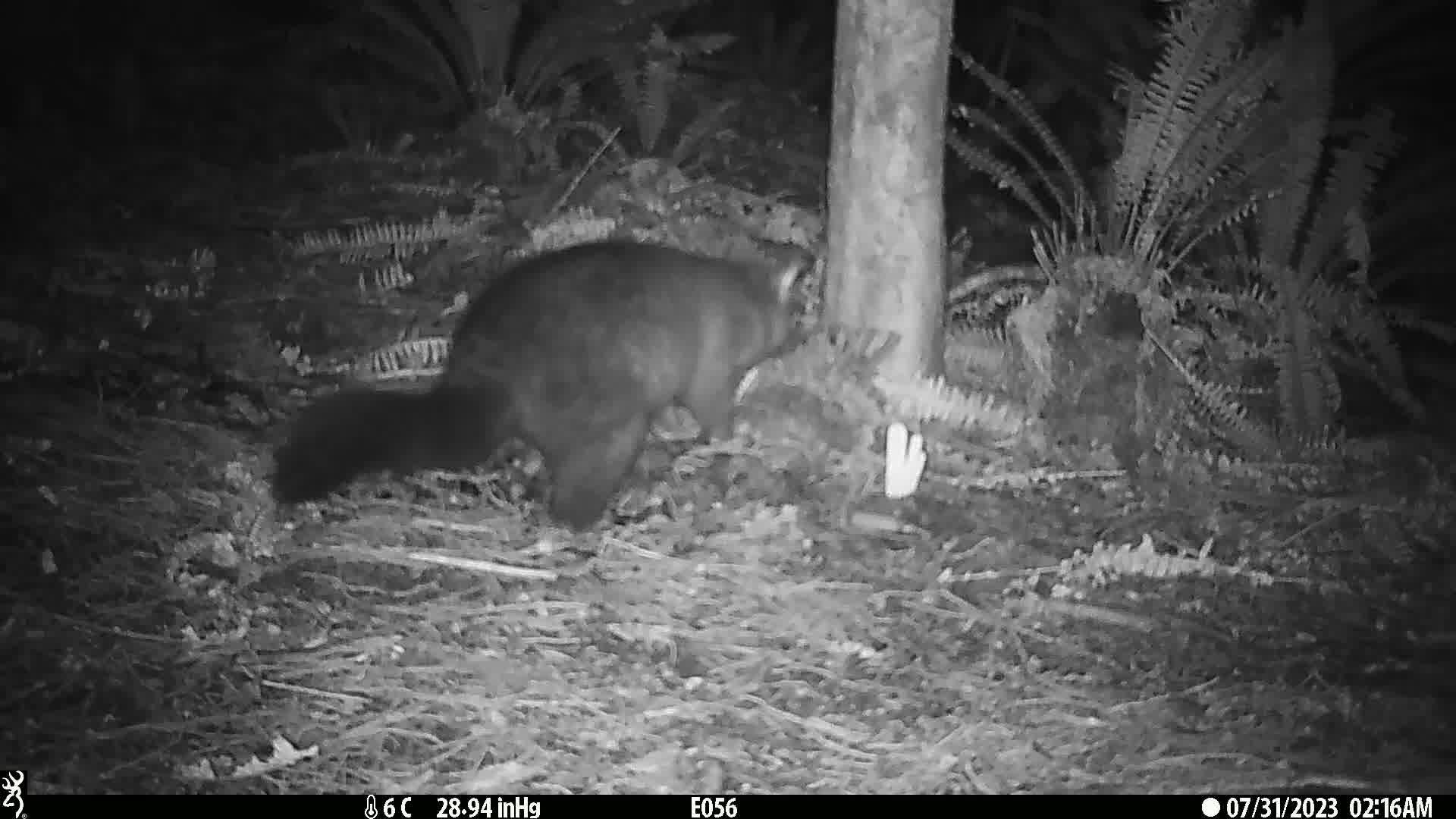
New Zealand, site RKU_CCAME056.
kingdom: Animalia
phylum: Chordata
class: Mammalia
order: Diprotodontia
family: Phalangeridae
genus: Trichosurus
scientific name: Trichosurus vulpecula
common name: common brushtail possum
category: possum